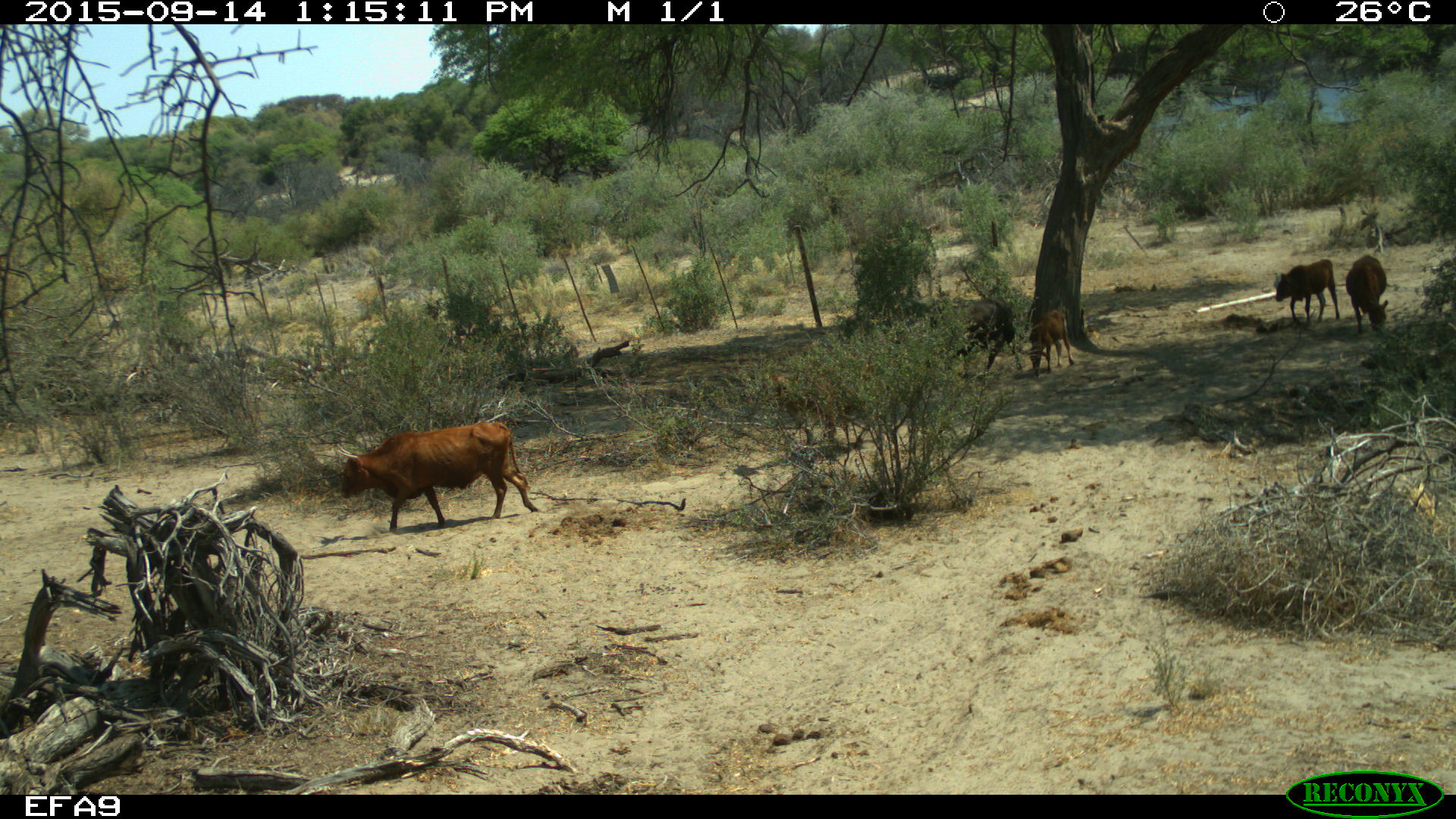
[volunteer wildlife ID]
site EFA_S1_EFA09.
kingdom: Animalia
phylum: Chordata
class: Mammalia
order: Artiodactyla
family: Bovidae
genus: Bos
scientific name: Bos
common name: cattle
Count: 5.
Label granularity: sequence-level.